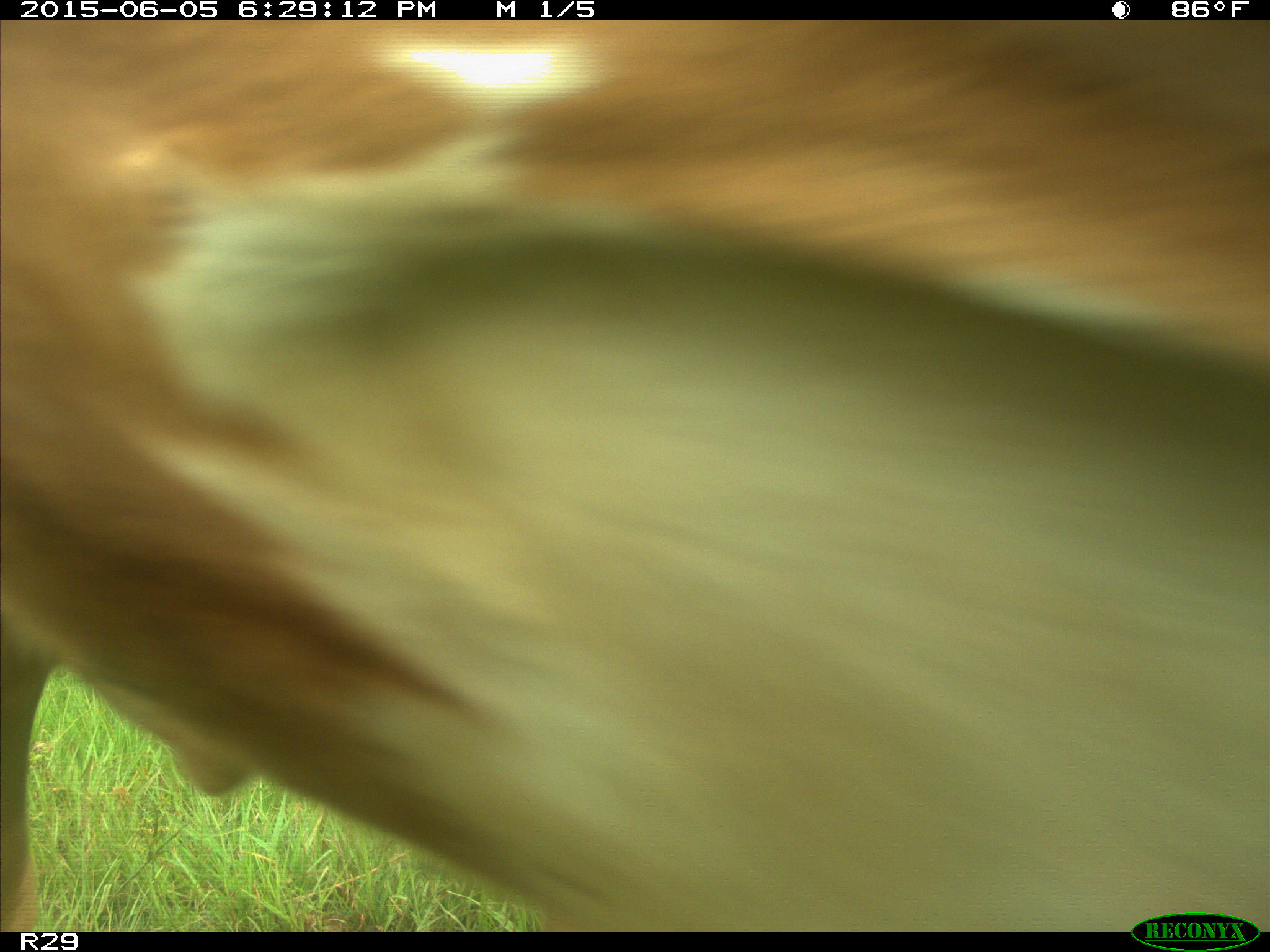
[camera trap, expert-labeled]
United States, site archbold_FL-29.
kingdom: Animalia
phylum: Chordata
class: Mammalia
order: Artiodactyla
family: Bovidae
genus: Bos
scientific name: Bos taurus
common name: domestic cow